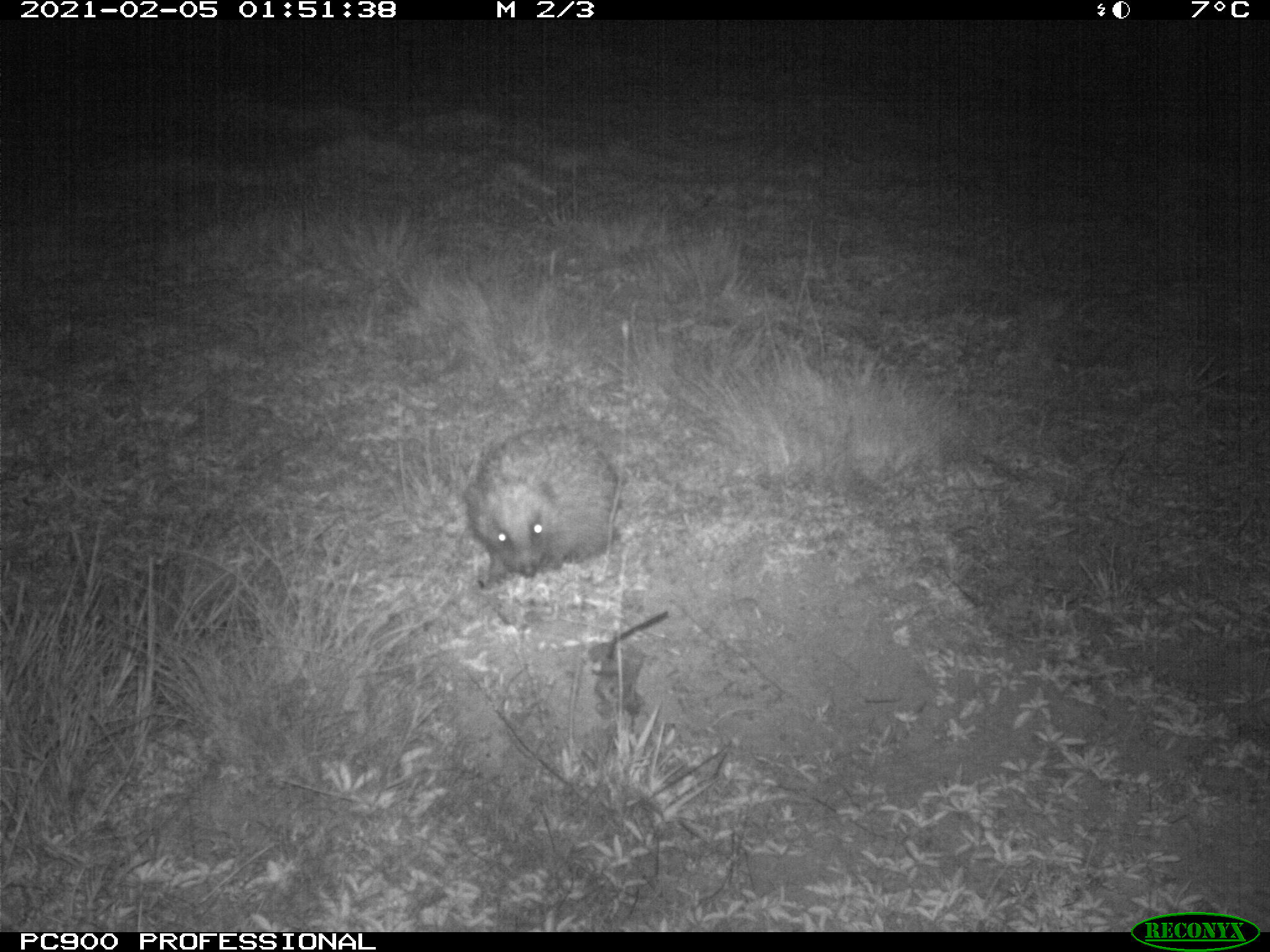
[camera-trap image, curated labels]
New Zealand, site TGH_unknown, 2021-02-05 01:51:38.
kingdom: Animalia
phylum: Chordata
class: Mammalia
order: Eulipotyphla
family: Erinaceidae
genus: Erinaceus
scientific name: Erinaceus europaeus europaeus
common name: european hedgehog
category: hedgehog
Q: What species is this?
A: Hedgehog (european hedgehog) (Erinaceus europaeus europaeus).